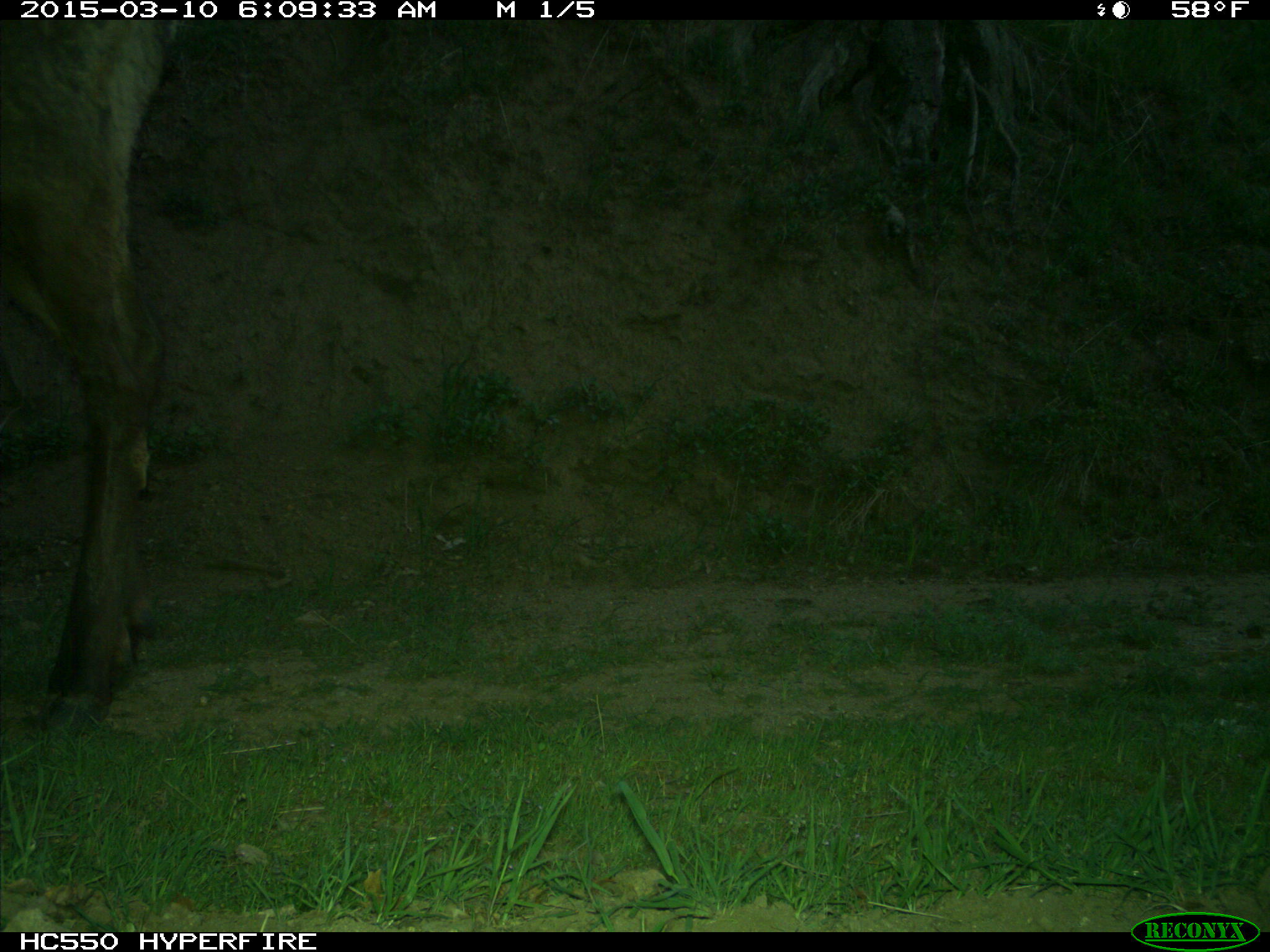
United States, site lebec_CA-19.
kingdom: Animalia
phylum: Chordata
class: Mammalia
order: Artiodactyla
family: Cervidae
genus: Cervus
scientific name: Cervus canadensis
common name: elk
Cervus canadensis (elk).